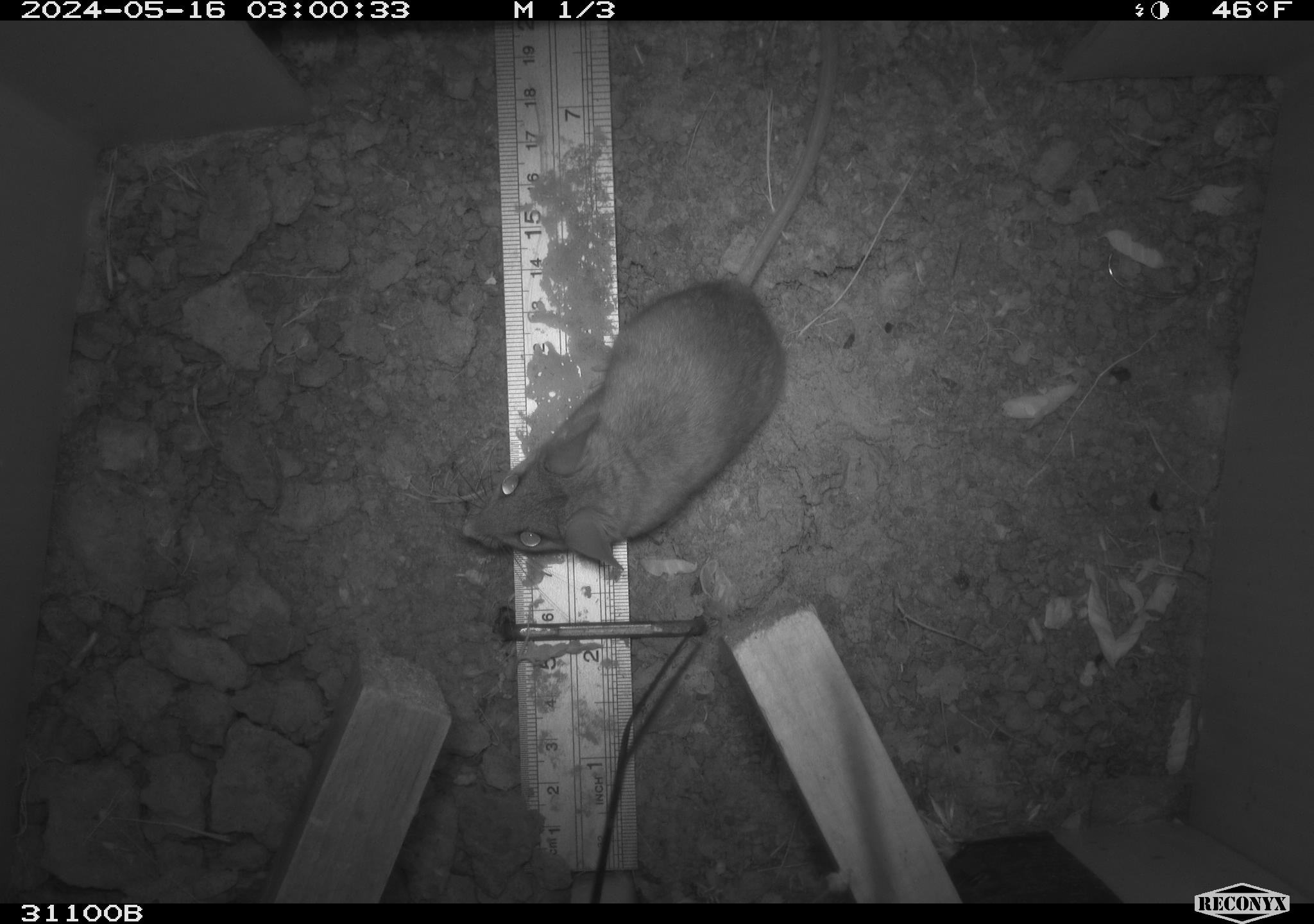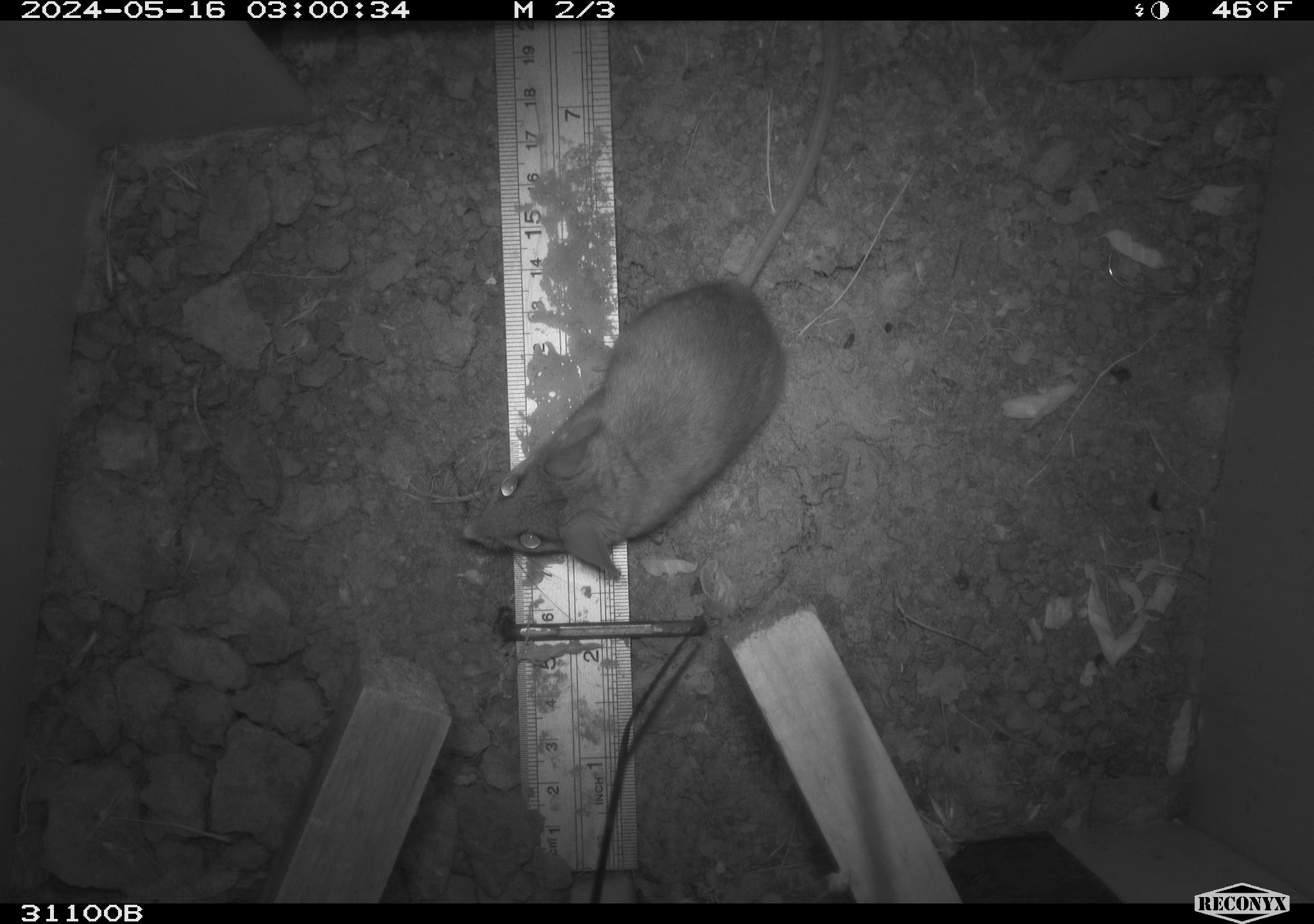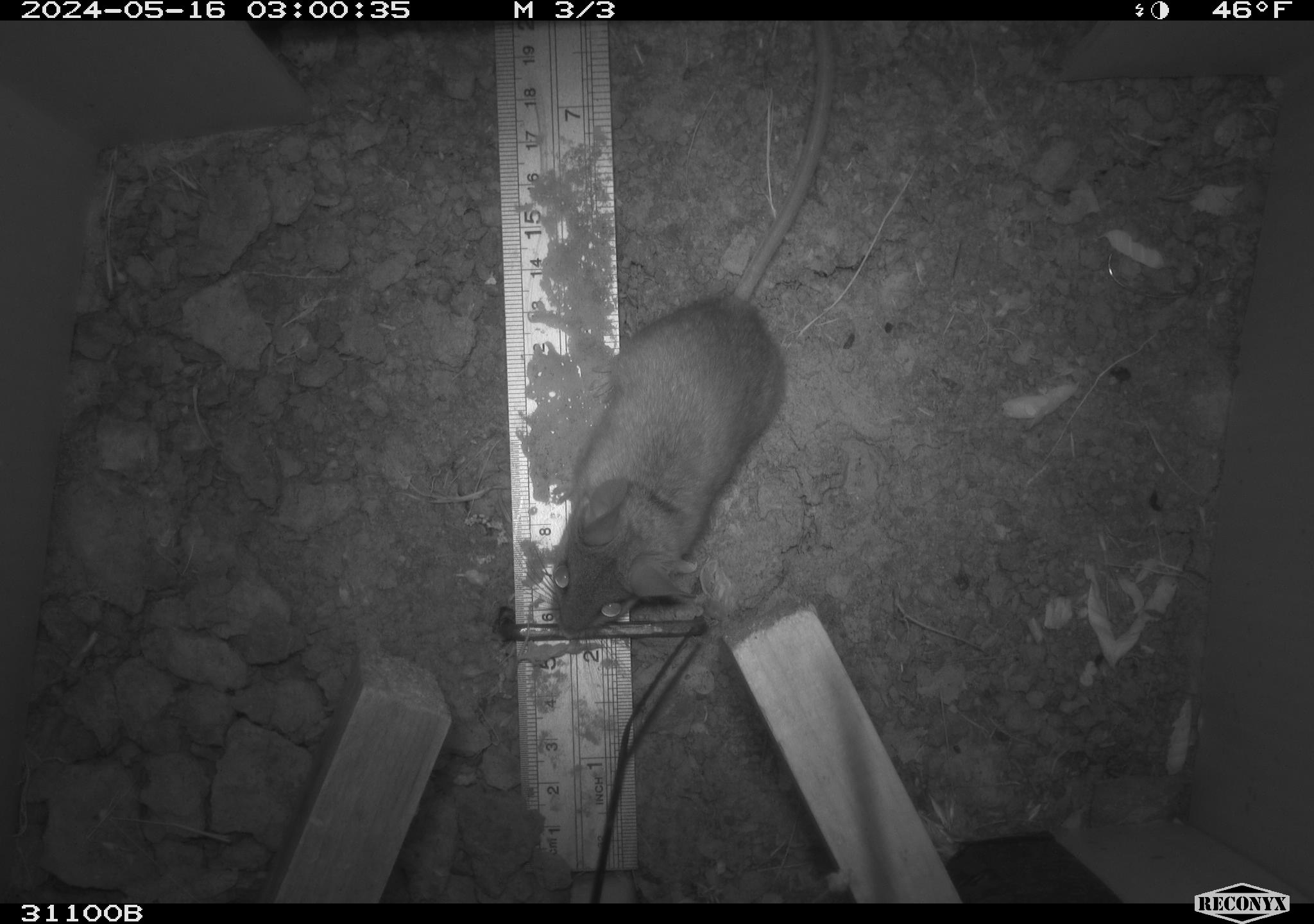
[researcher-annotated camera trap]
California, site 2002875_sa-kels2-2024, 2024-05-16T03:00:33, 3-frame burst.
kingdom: Animalia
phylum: Chordata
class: Mammalia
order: Rodentia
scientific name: Rodentia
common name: rodent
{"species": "rodent (Rodentia)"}